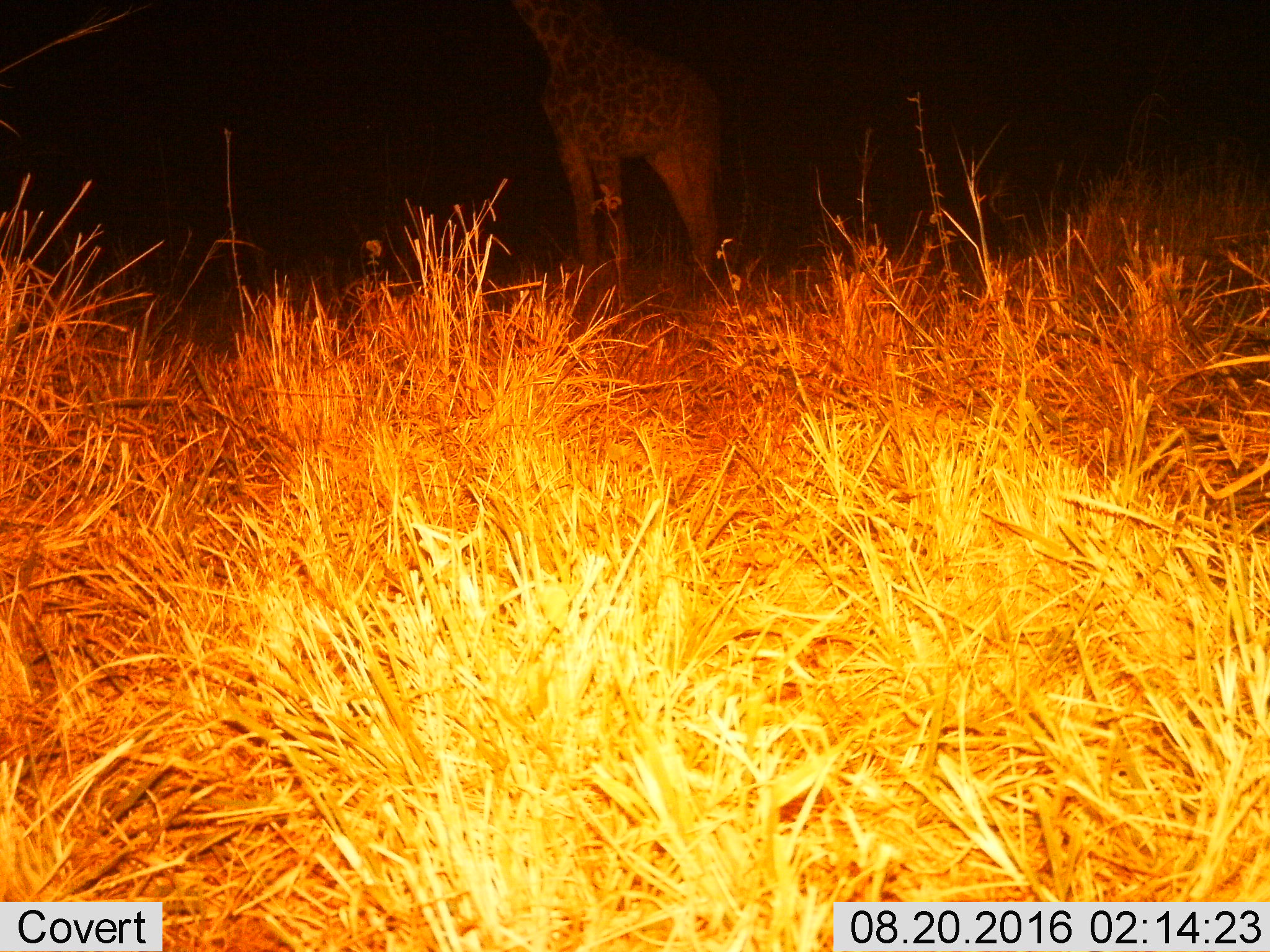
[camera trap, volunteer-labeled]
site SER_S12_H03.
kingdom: Animalia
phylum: Chordata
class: Mammalia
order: Artiodactyla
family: Giraffidae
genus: Giraffa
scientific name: Giraffa camelopardalis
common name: giraffe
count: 1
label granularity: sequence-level